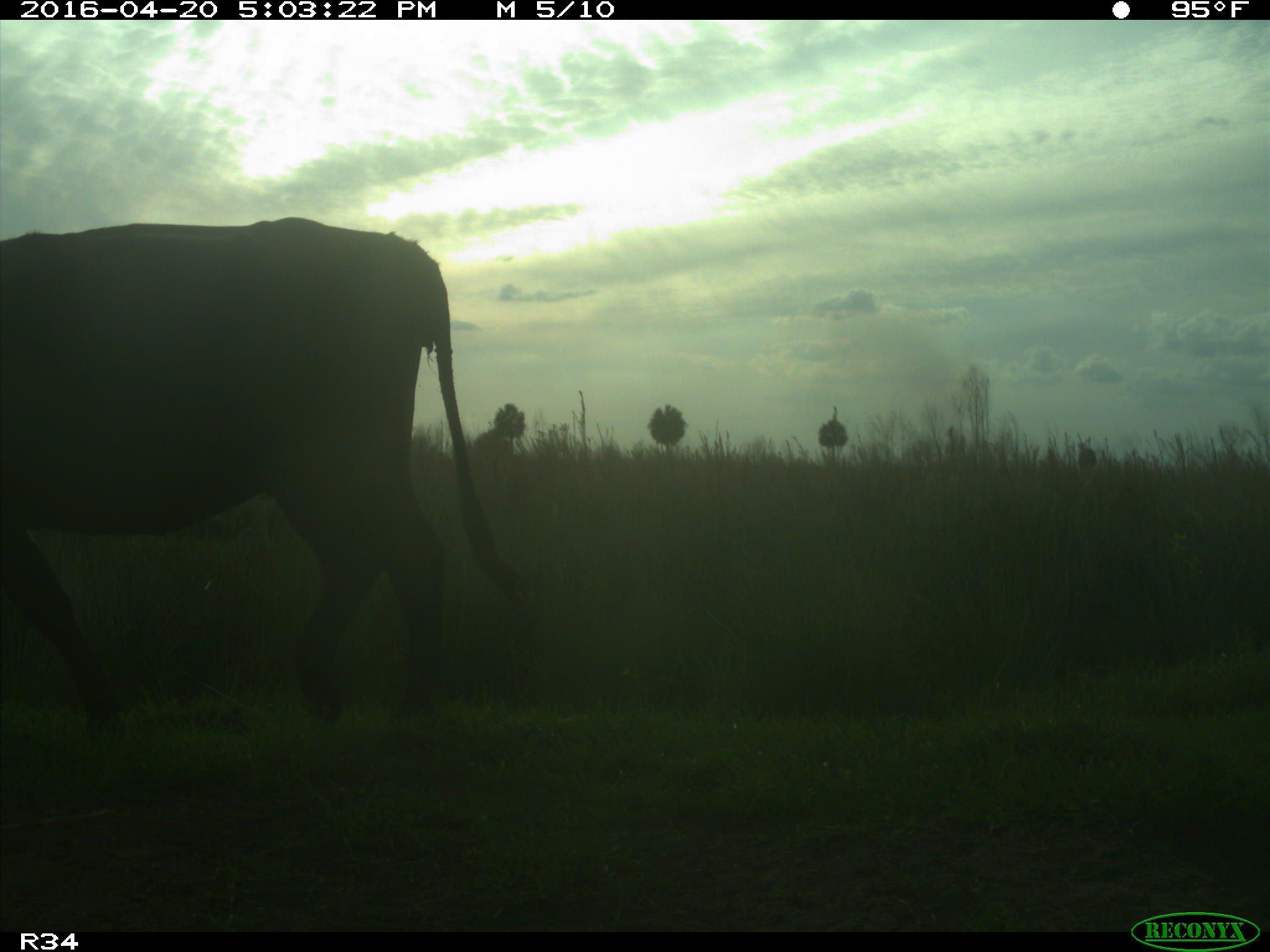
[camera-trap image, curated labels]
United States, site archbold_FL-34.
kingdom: Animalia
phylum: Chordata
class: Mammalia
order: Artiodactyla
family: Bovidae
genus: Bos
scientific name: Bos taurus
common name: domestic cow